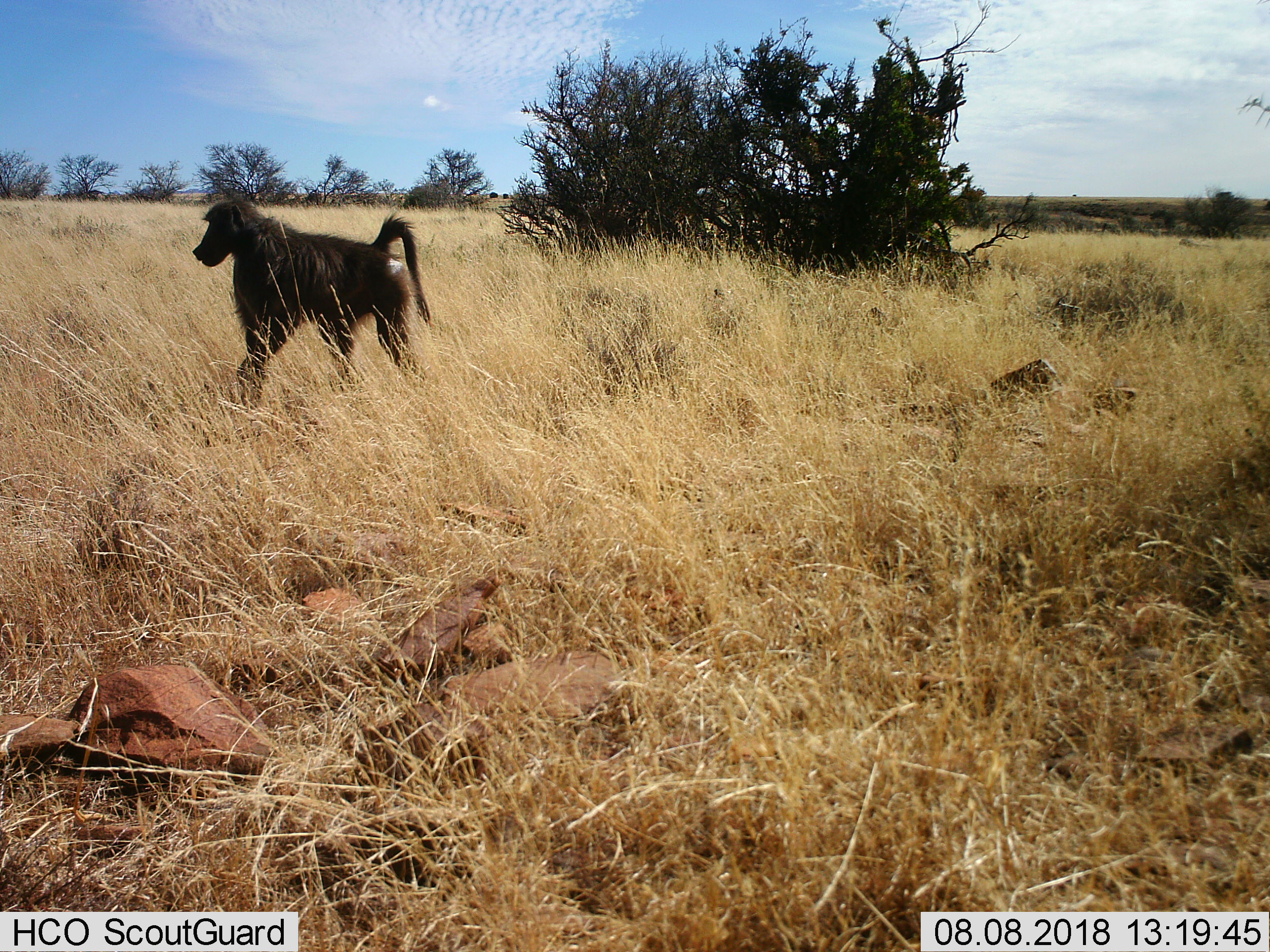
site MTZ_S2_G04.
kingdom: Animalia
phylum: Chordata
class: Mammalia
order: Primates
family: Cercopithecidae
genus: Papio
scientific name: Papio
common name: baboon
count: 1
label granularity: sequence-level